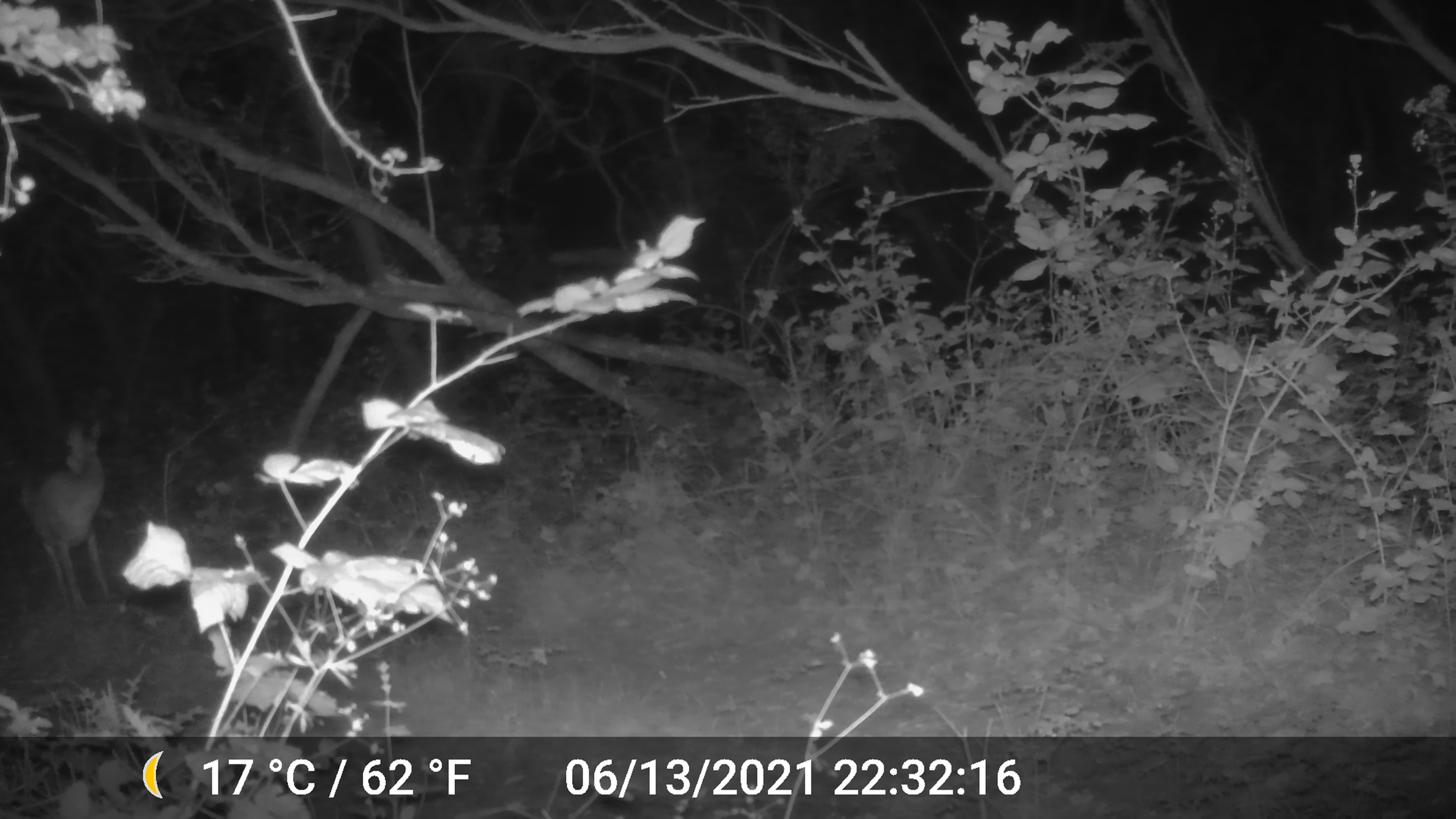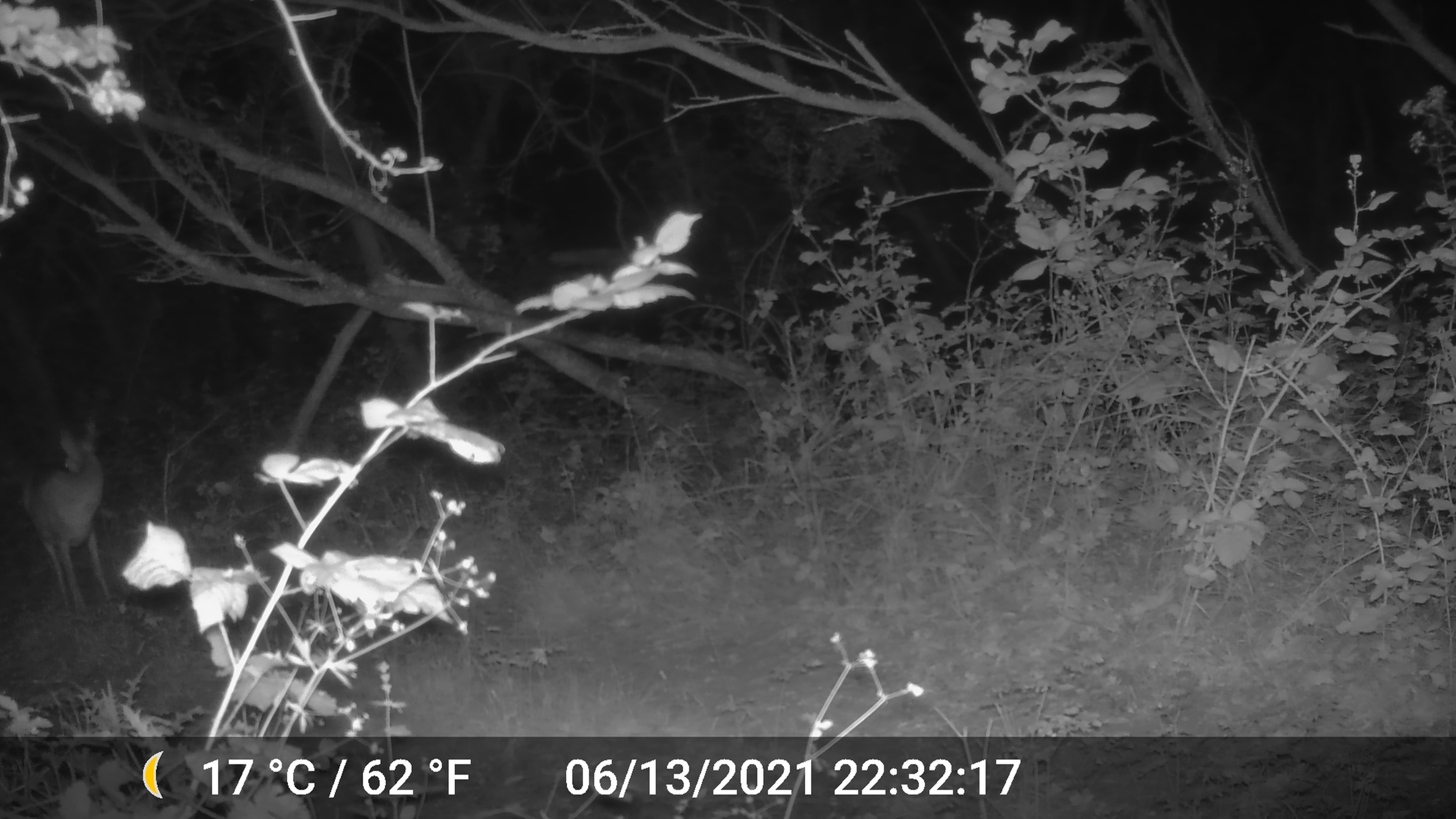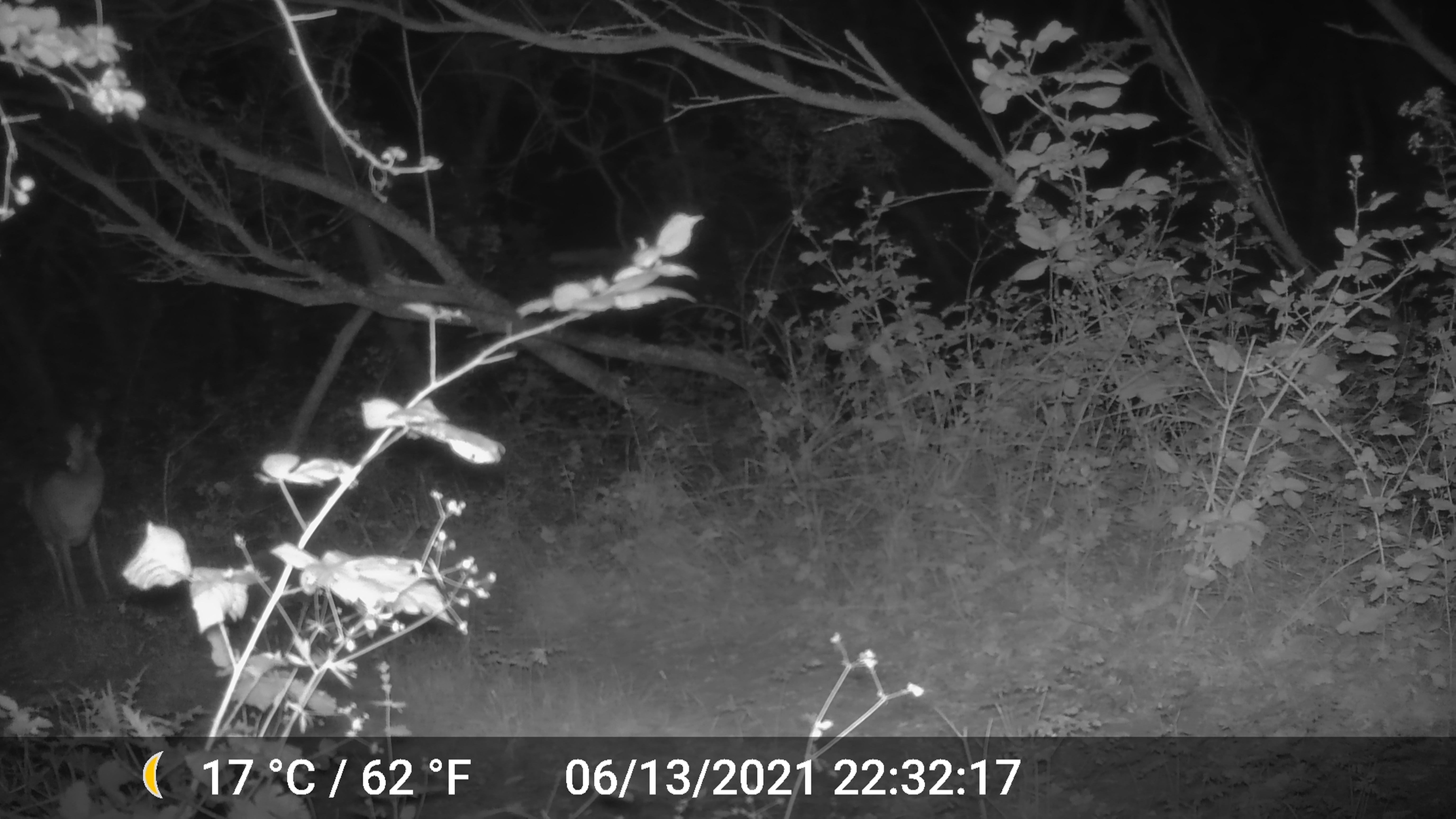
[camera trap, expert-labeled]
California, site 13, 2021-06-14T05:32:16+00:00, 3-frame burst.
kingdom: Animalia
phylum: Chordata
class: Mammalia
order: Artiodactyla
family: Cervidae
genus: Odocoileus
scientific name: Odocoileus hemionus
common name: mule deer